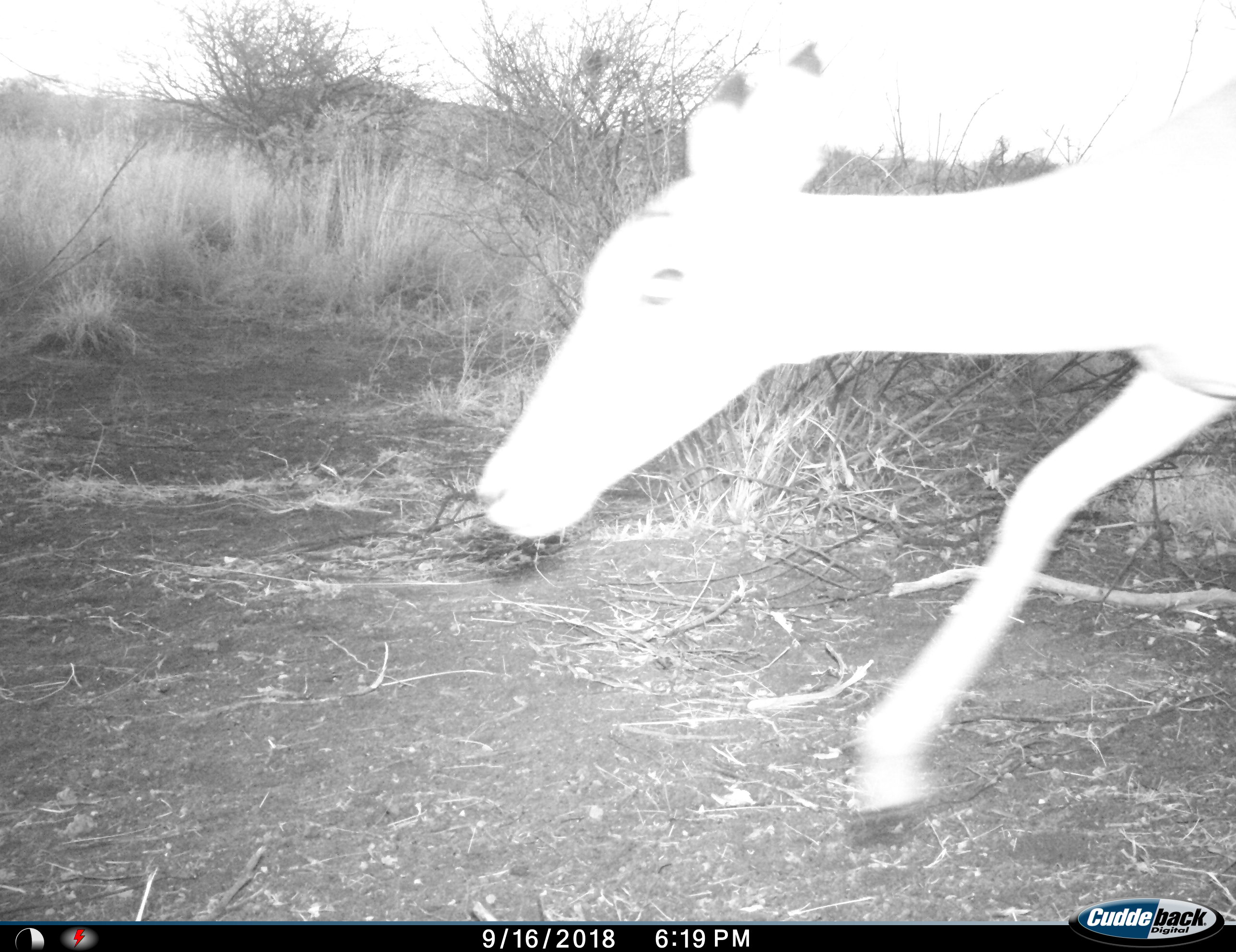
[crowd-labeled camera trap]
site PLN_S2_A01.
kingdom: Animalia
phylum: Chordata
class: Mammalia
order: Artiodactyla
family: Bovidae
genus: Aepyceros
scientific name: Aepyceros melampus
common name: impala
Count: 1.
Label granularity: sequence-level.